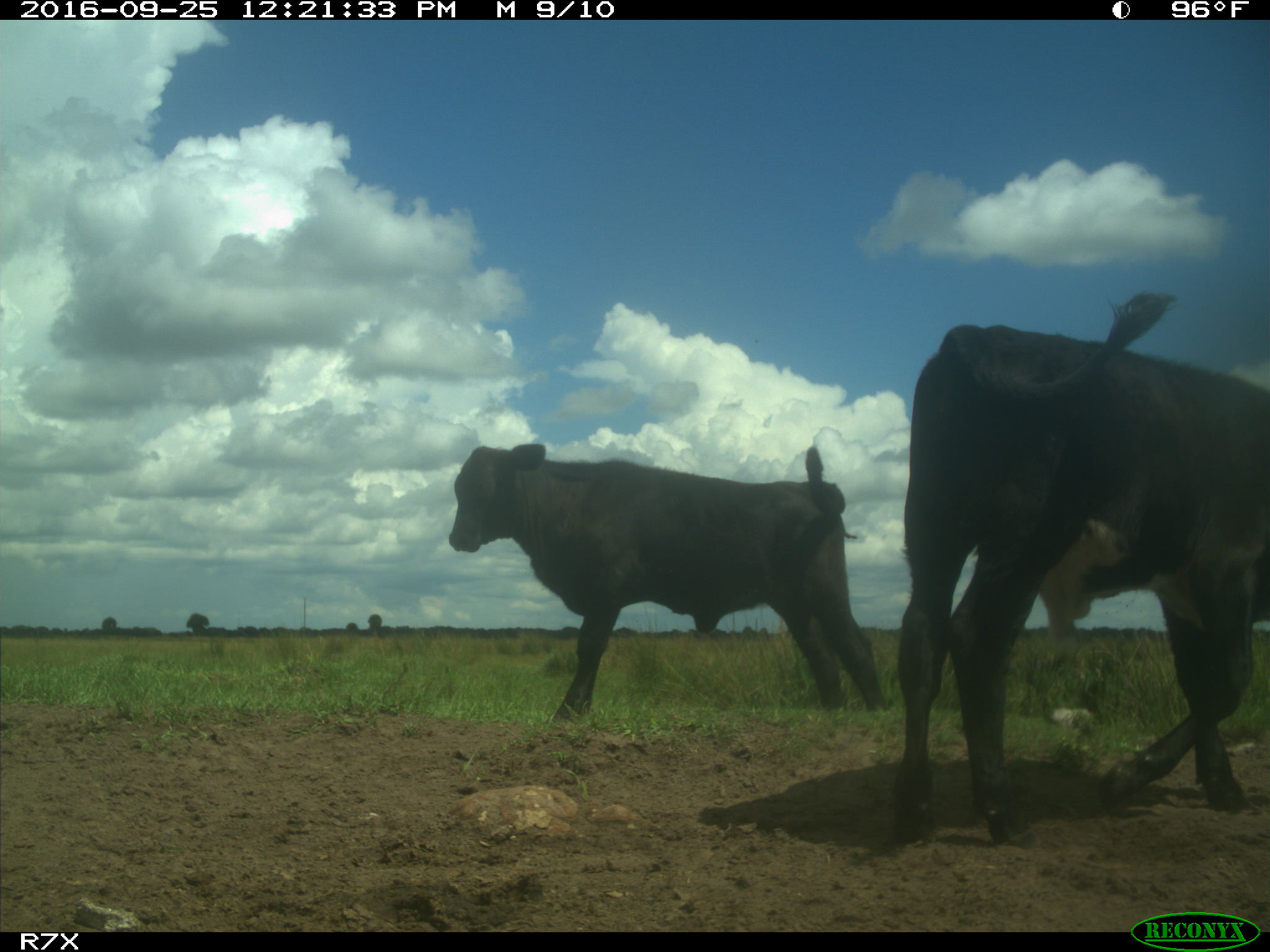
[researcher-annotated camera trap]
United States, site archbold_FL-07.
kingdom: Animalia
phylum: Chordata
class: Mammalia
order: Artiodactyla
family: Bovidae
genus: Bos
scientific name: Bos taurus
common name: domestic cow